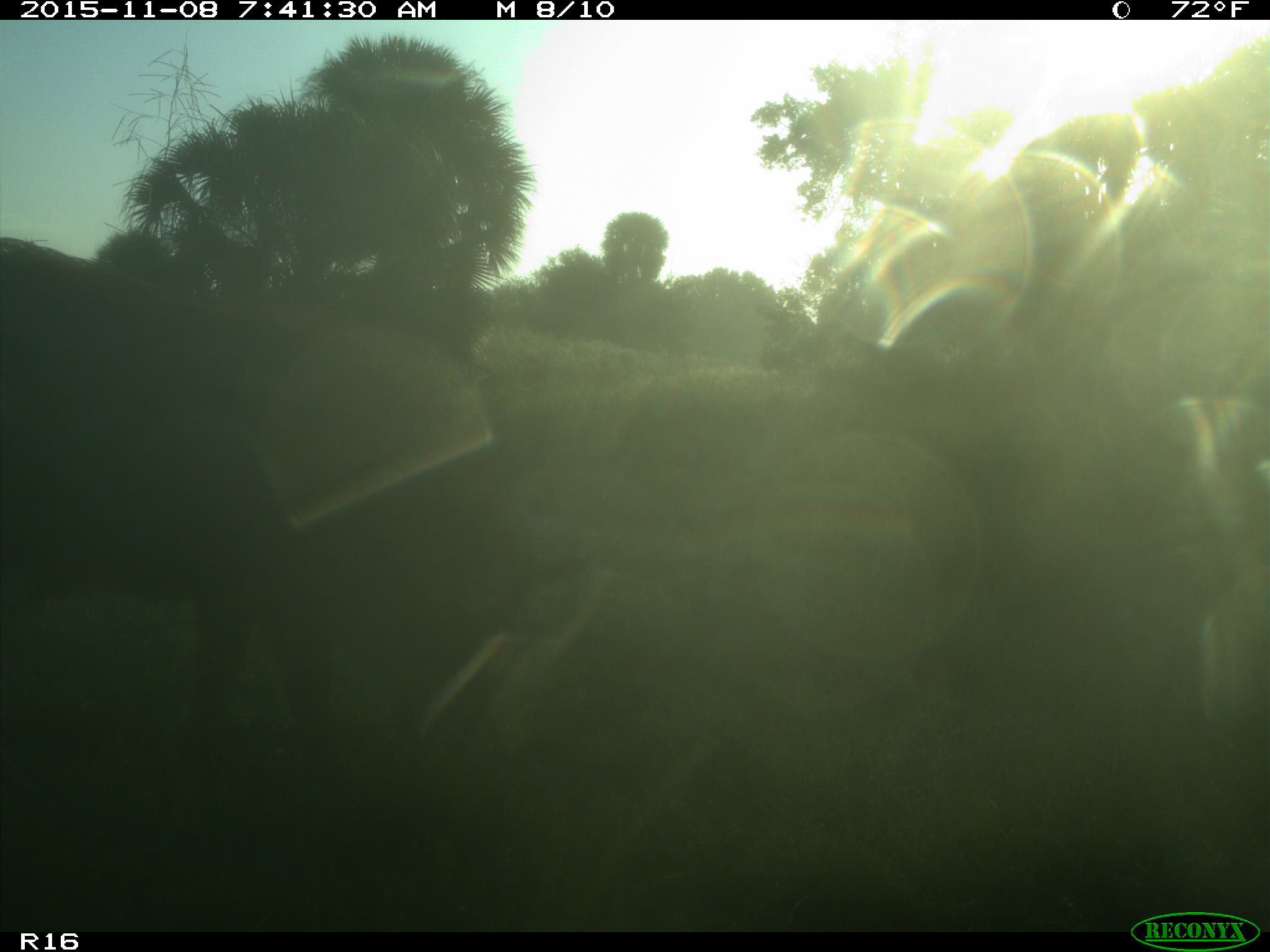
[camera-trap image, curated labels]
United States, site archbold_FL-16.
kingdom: Animalia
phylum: Chordata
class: Mammalia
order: Artiodactyla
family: Suidae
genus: Sus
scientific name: Sus scrofa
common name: wild boar